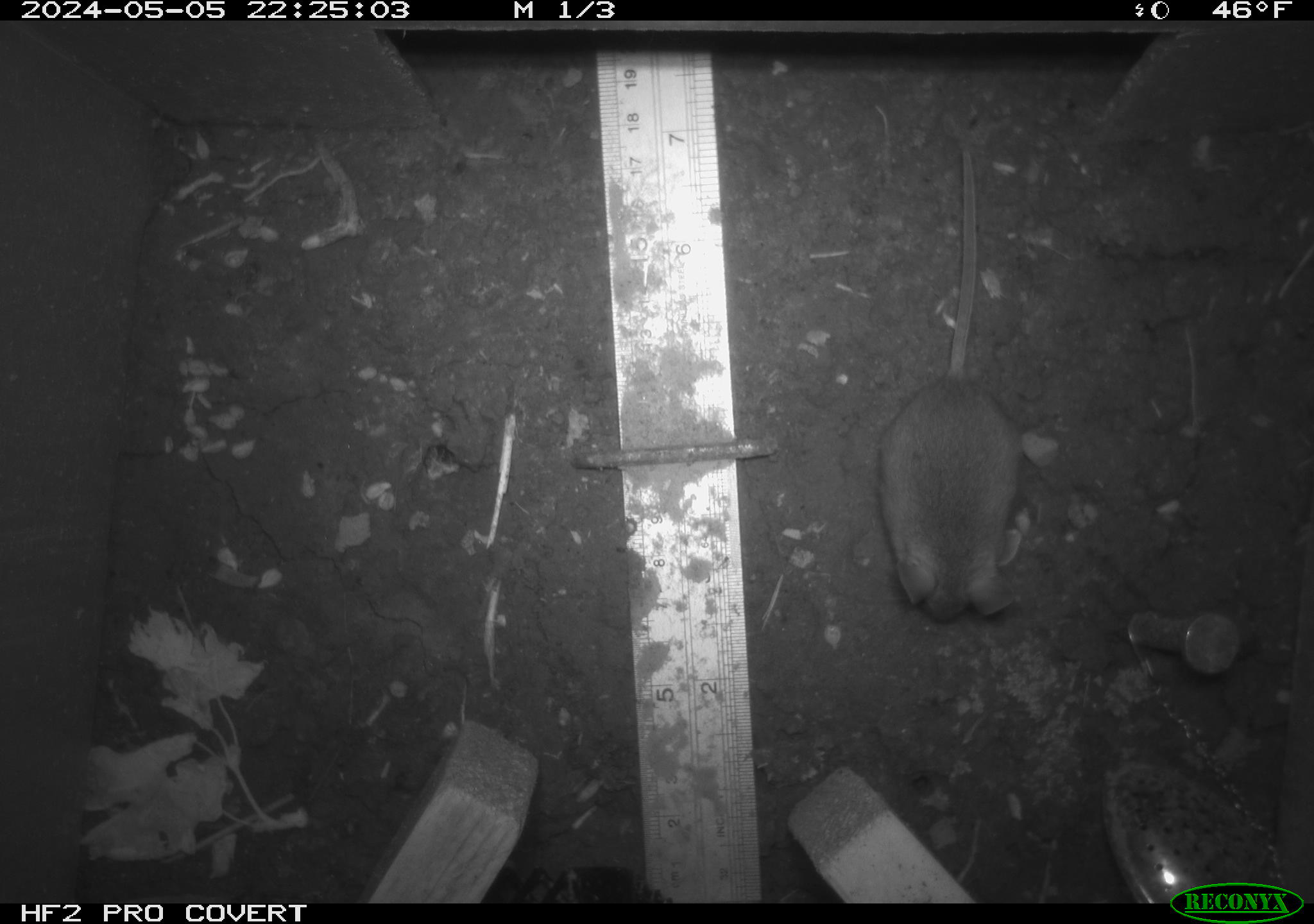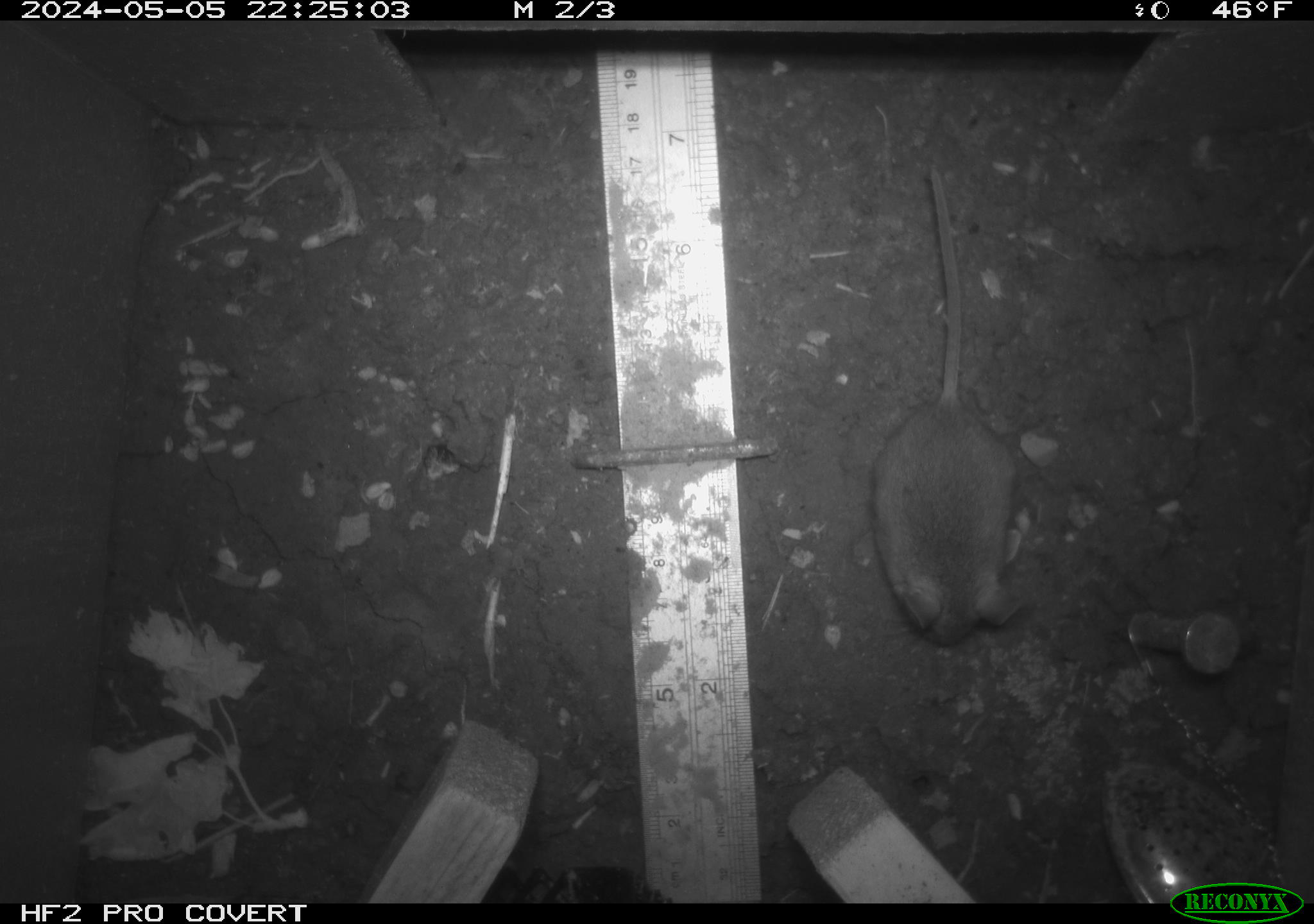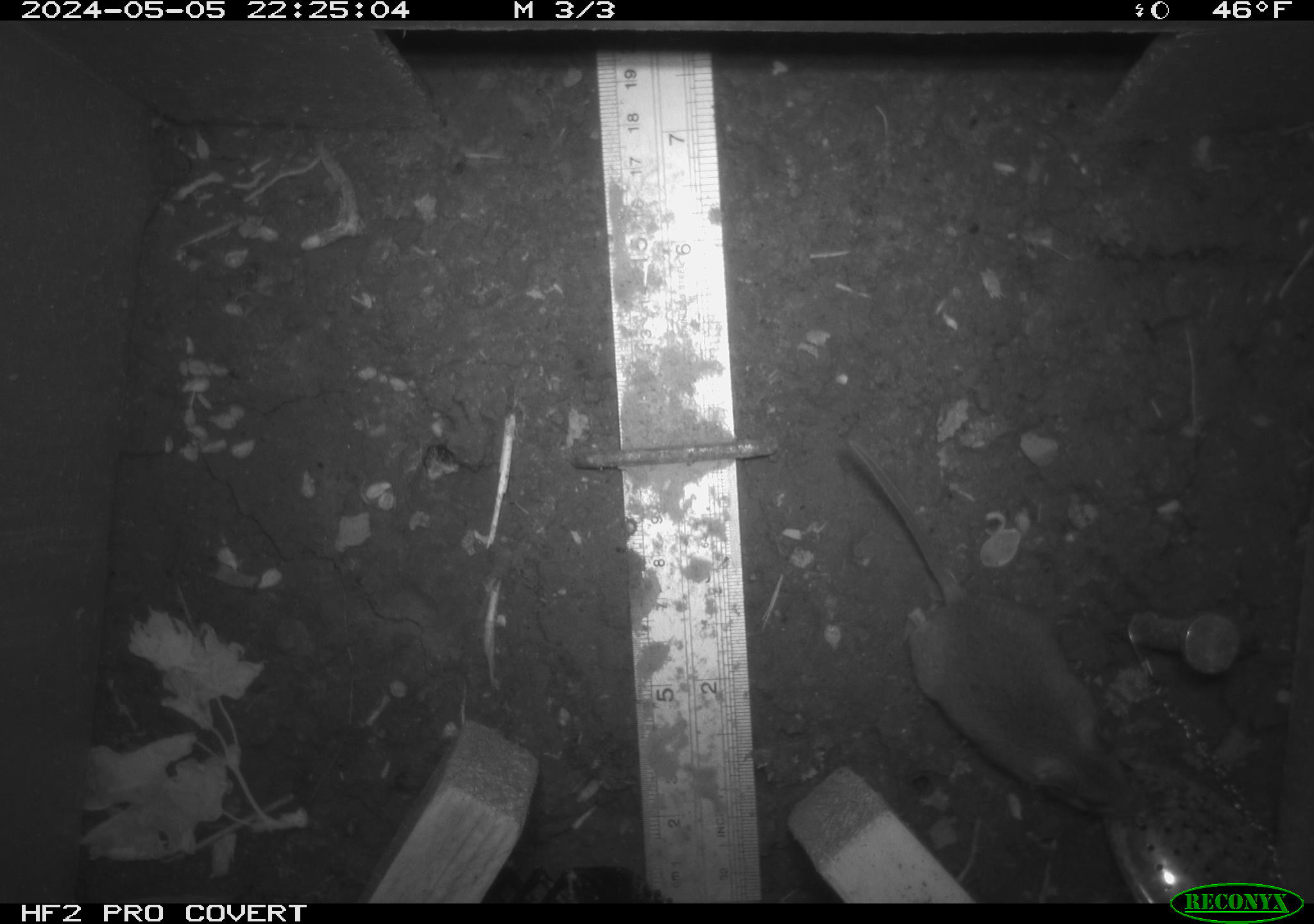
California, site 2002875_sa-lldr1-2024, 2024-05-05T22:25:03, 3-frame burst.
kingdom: Animalia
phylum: Chordata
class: Mammalia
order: Rodentia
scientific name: Rodentia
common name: mouse species